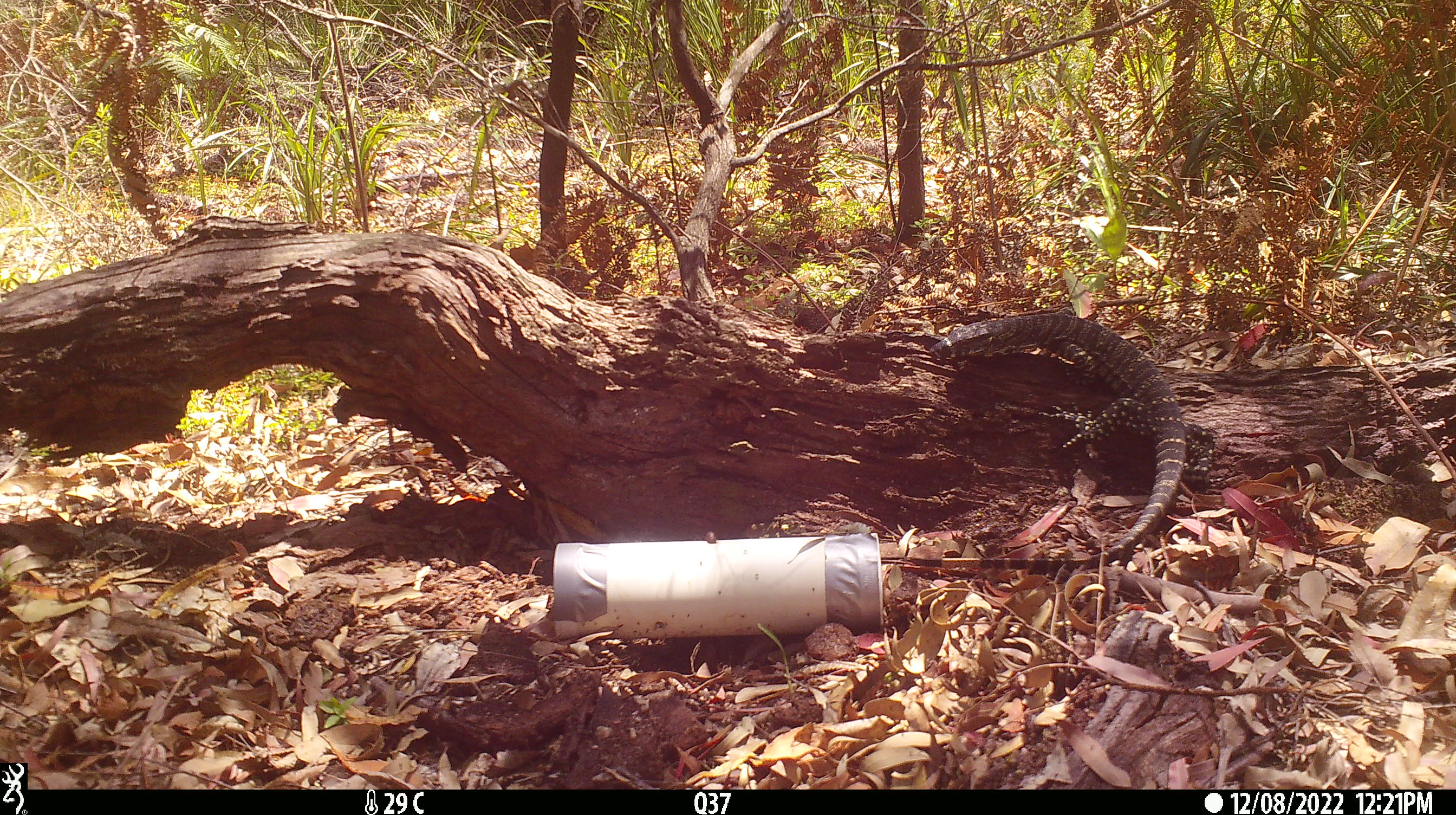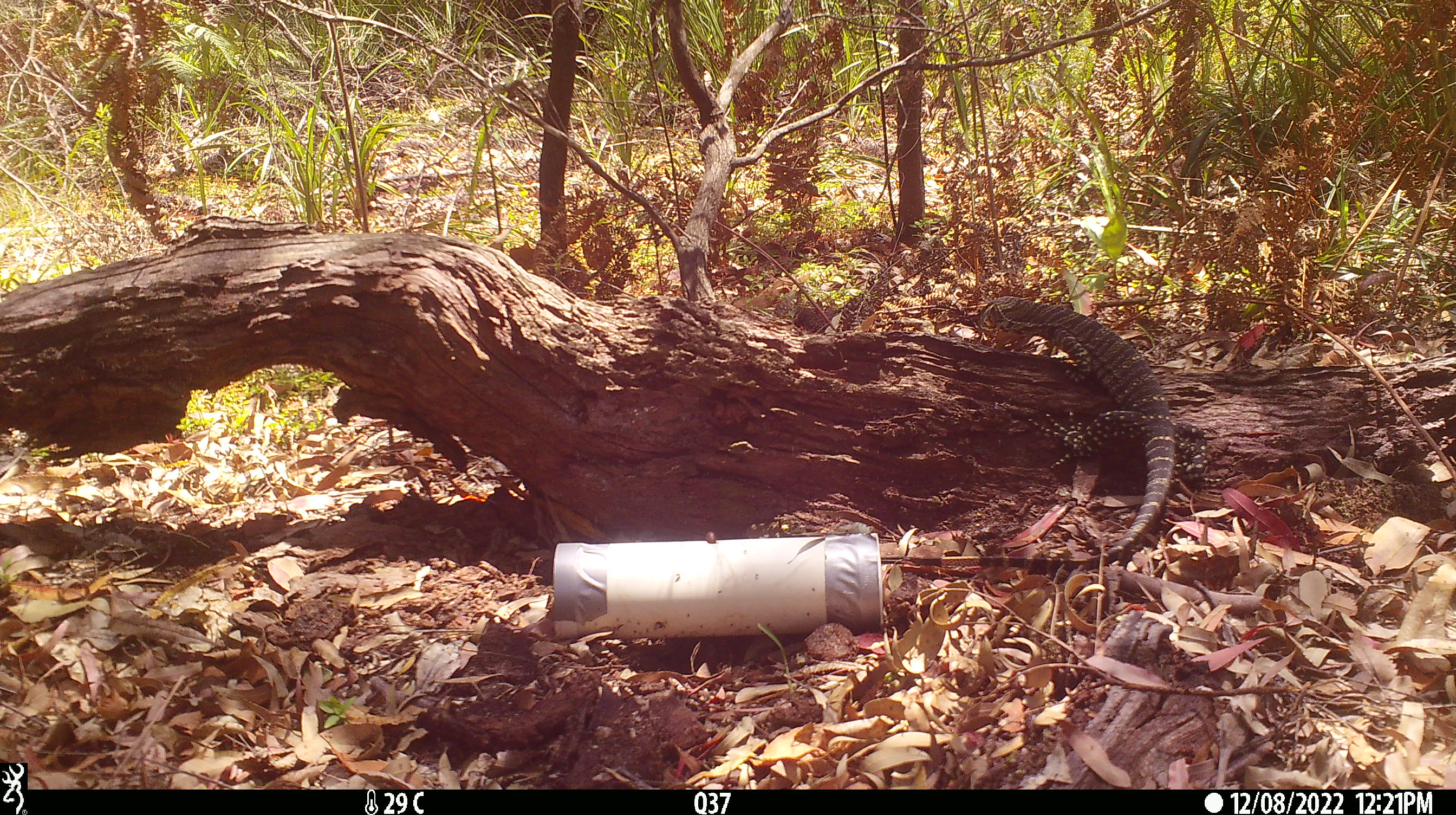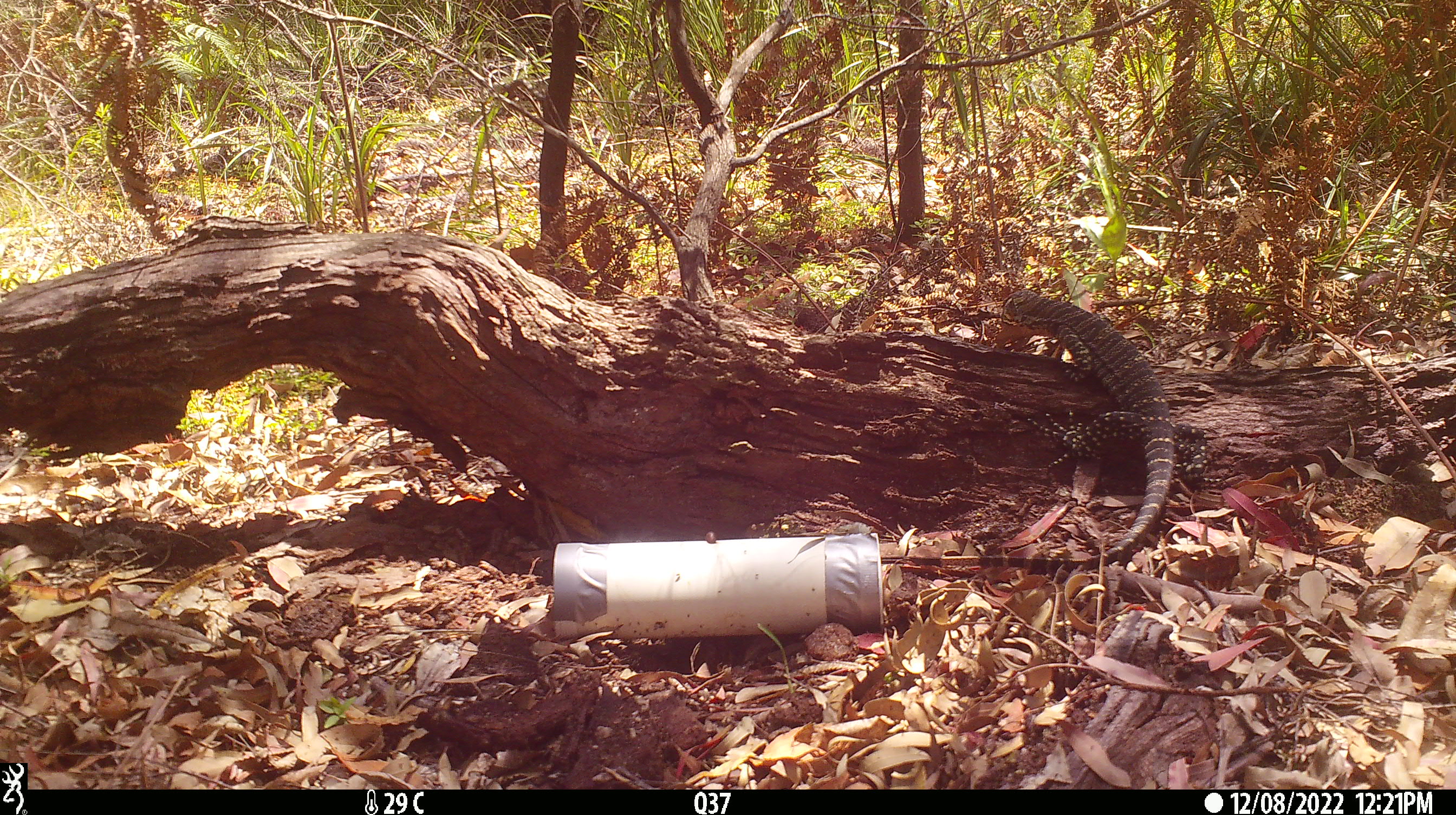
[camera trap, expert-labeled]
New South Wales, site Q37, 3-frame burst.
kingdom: Animalia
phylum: Chordata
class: Reptilia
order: Squamata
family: Varanidae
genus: Varanus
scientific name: Varanus varius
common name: lace monitor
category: goanna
Goanna (lace monitor) (Varanus varius).